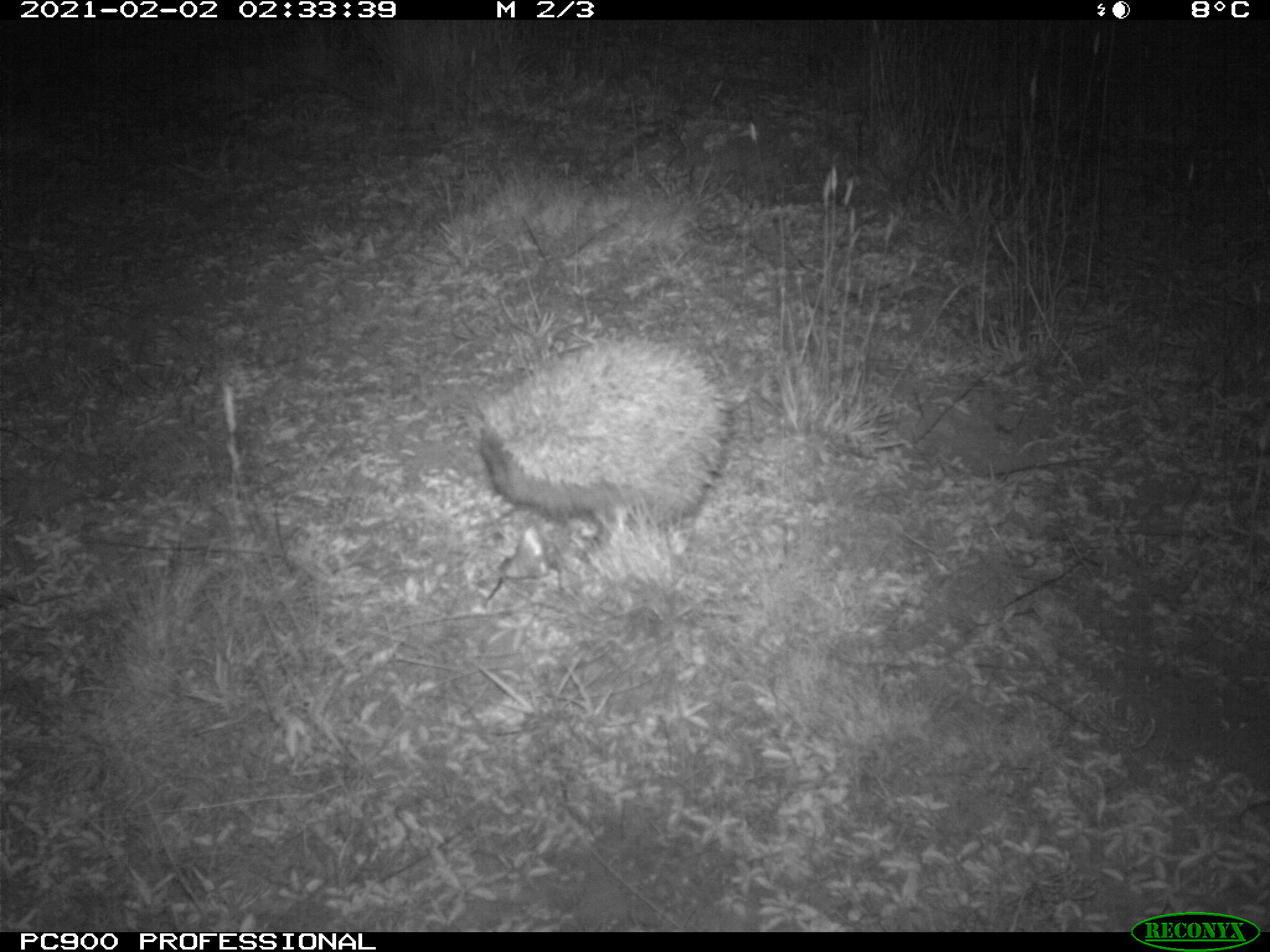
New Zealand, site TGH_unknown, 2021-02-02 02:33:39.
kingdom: Animalia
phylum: Chordata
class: Mammalia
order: Eulipotyphla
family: Erinaceidae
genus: Erinaceus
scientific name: Erinaceus europaeus europaeus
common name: european hedgehog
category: hedgehog